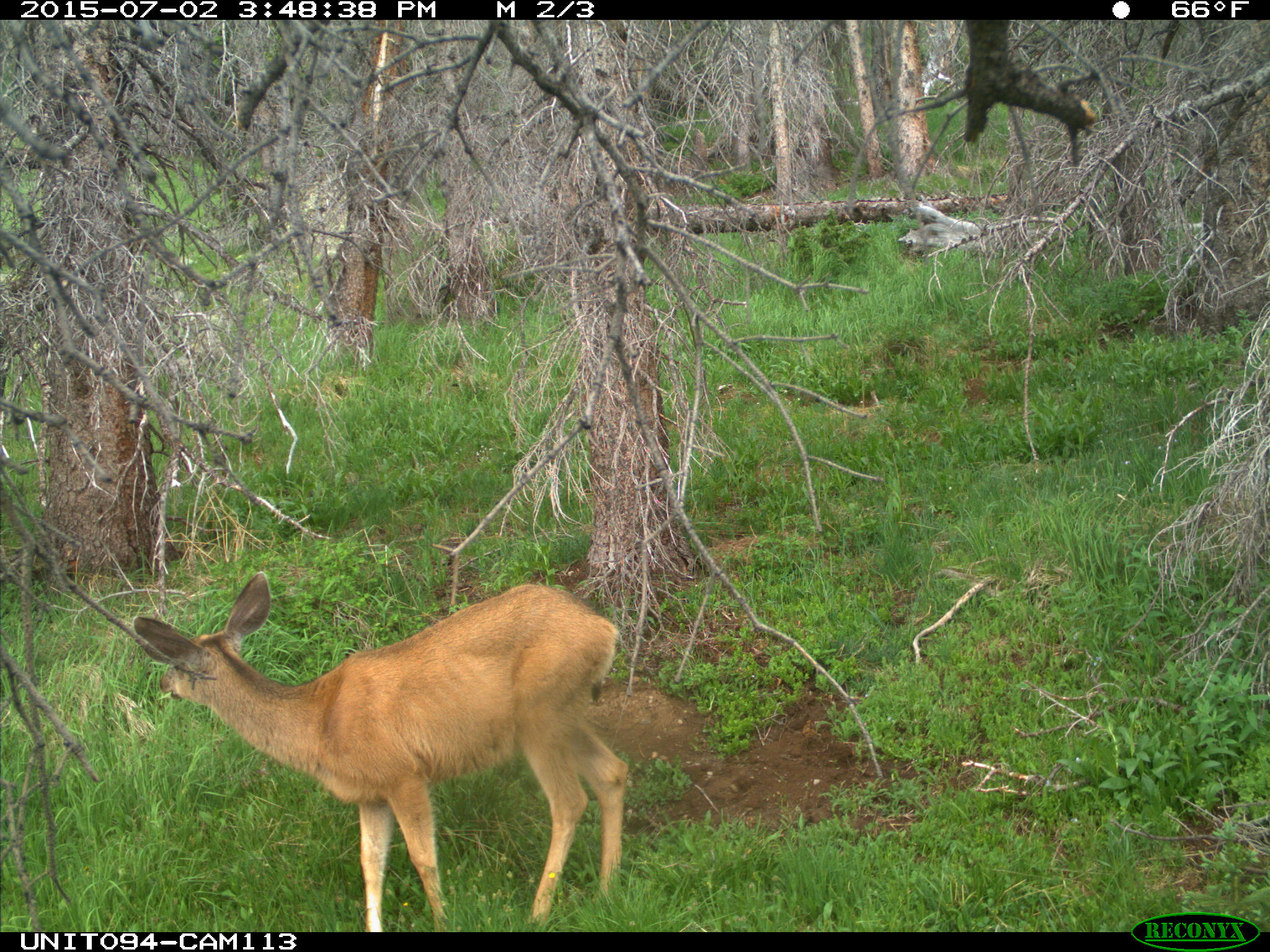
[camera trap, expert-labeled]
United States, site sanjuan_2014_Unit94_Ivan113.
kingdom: Animalia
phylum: Chordata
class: Mammalia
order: Artiodactyla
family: Cervidae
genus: Odocoileus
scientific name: Odocoileus hemionus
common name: mule deer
Odocoileus hemionus (mule deer).